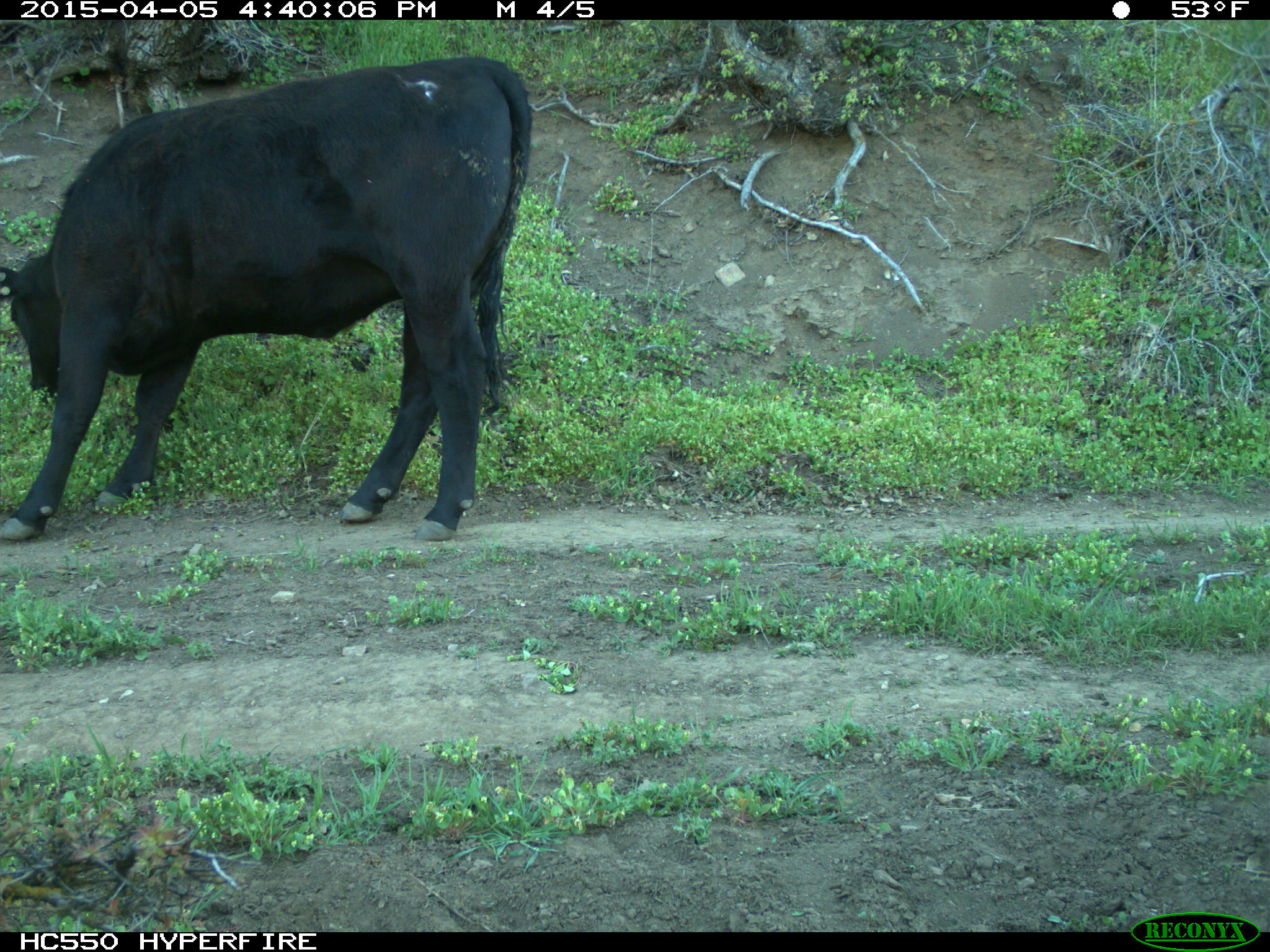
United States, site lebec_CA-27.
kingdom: Animalia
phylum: Chordata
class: Mammalia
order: Artiodactyla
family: Bovidae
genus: Bos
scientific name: Bos taurus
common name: domestic cow